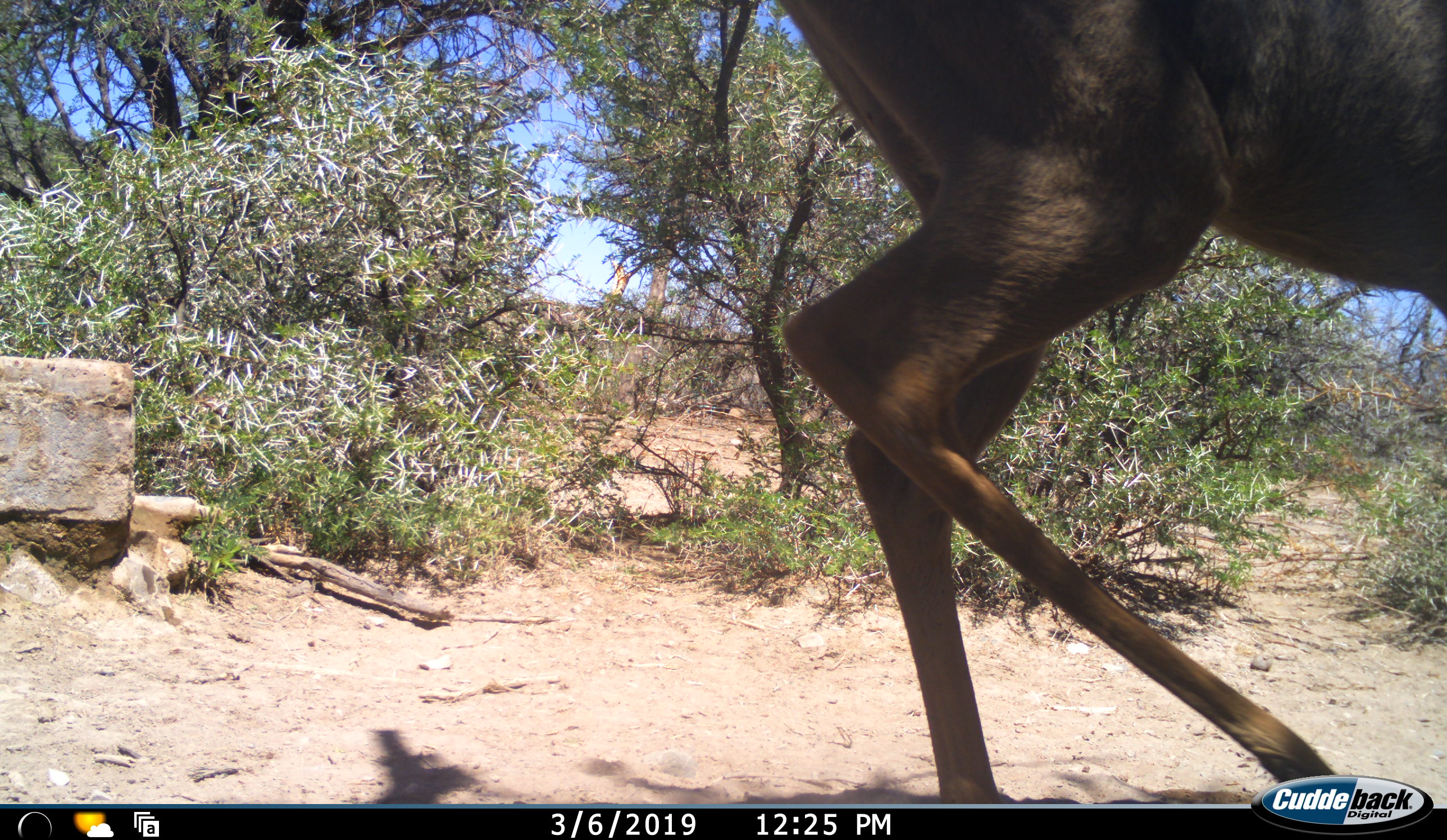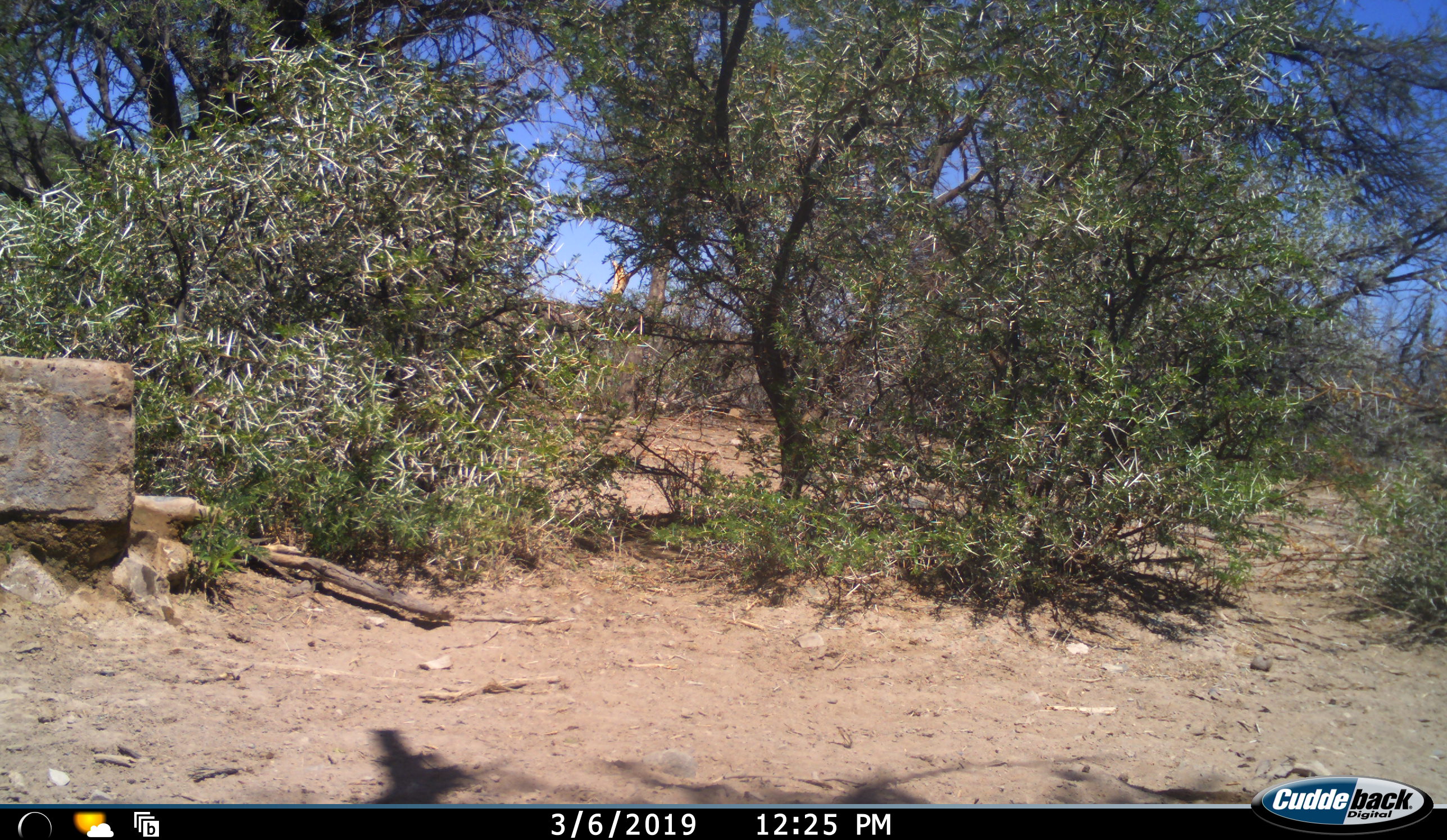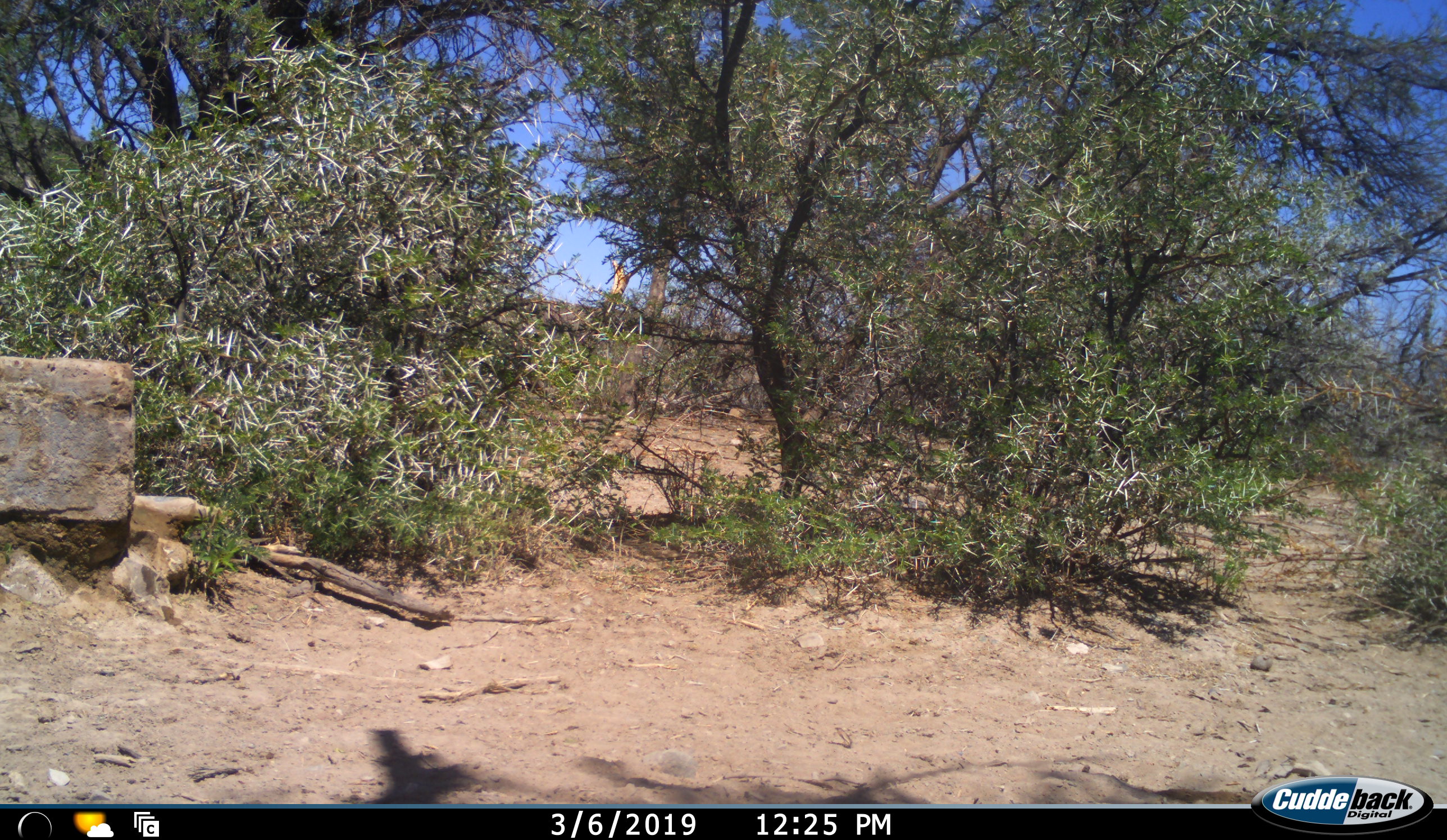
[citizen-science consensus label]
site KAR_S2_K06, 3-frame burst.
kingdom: Animalia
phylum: Chordata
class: Mammalia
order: Artiodactyla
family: Bovidae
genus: Tragelaphus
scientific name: Tragelaphus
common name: kudu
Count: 1.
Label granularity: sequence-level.